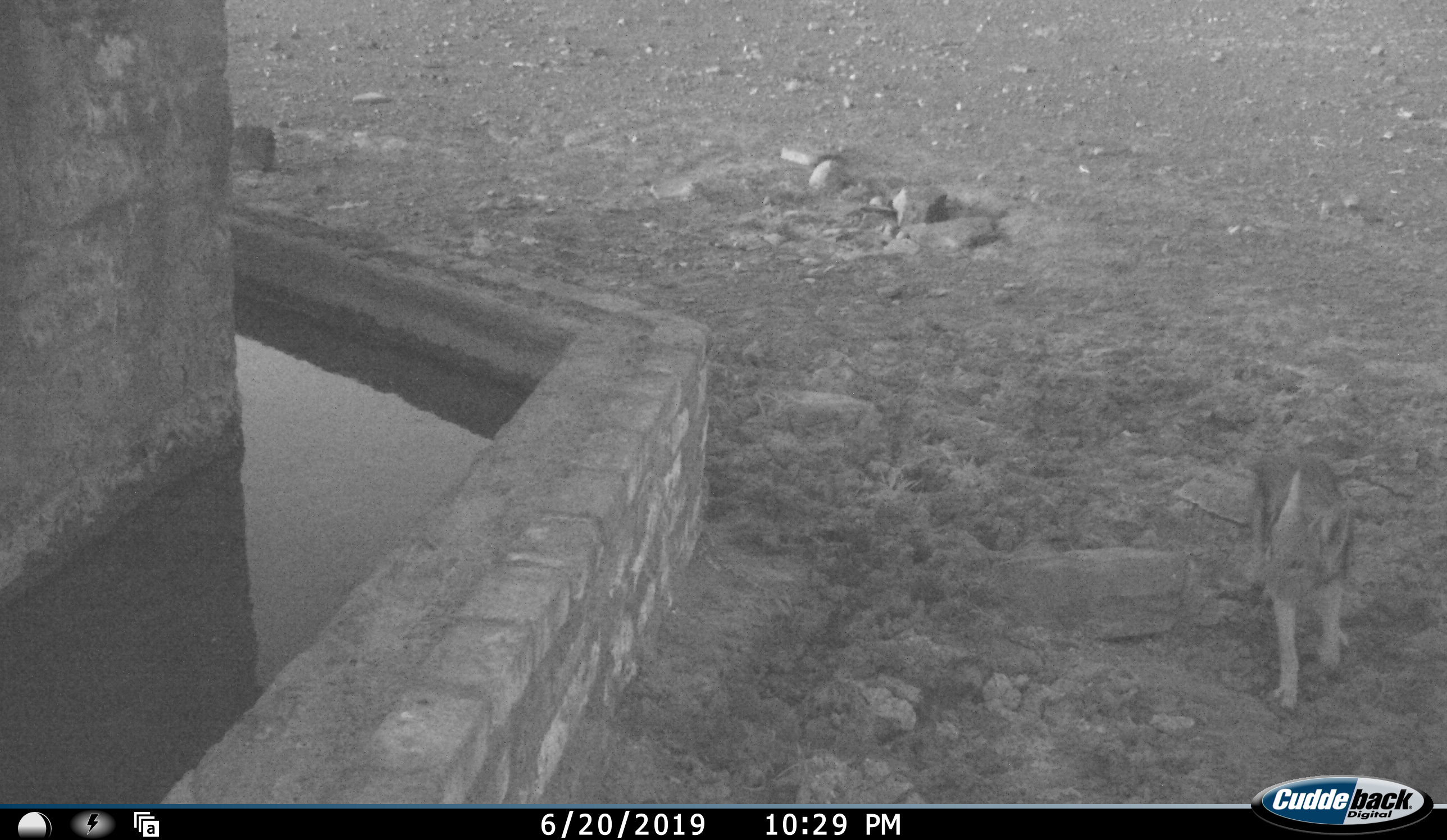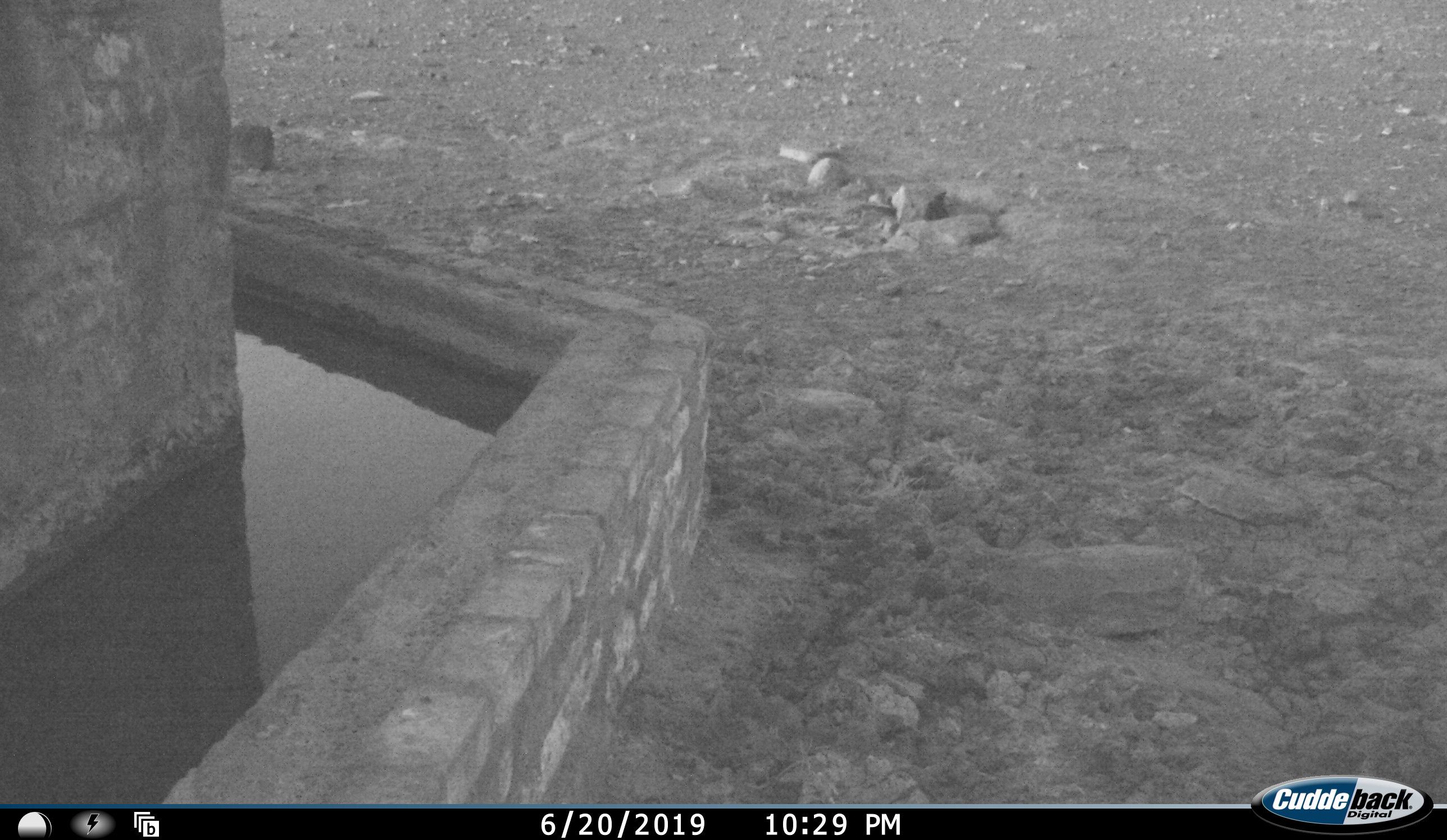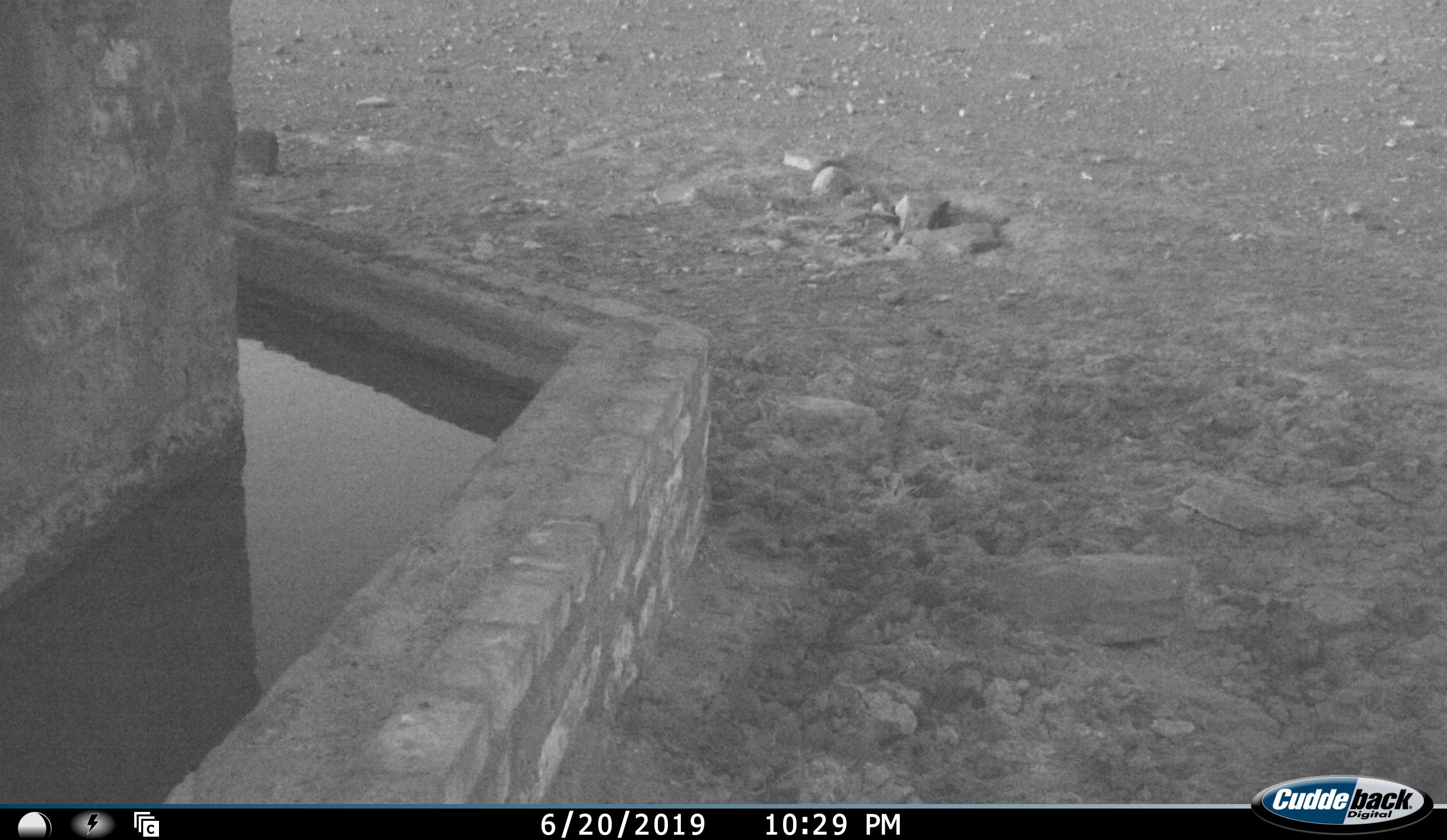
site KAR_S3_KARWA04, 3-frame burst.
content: unidentified animal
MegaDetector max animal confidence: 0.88